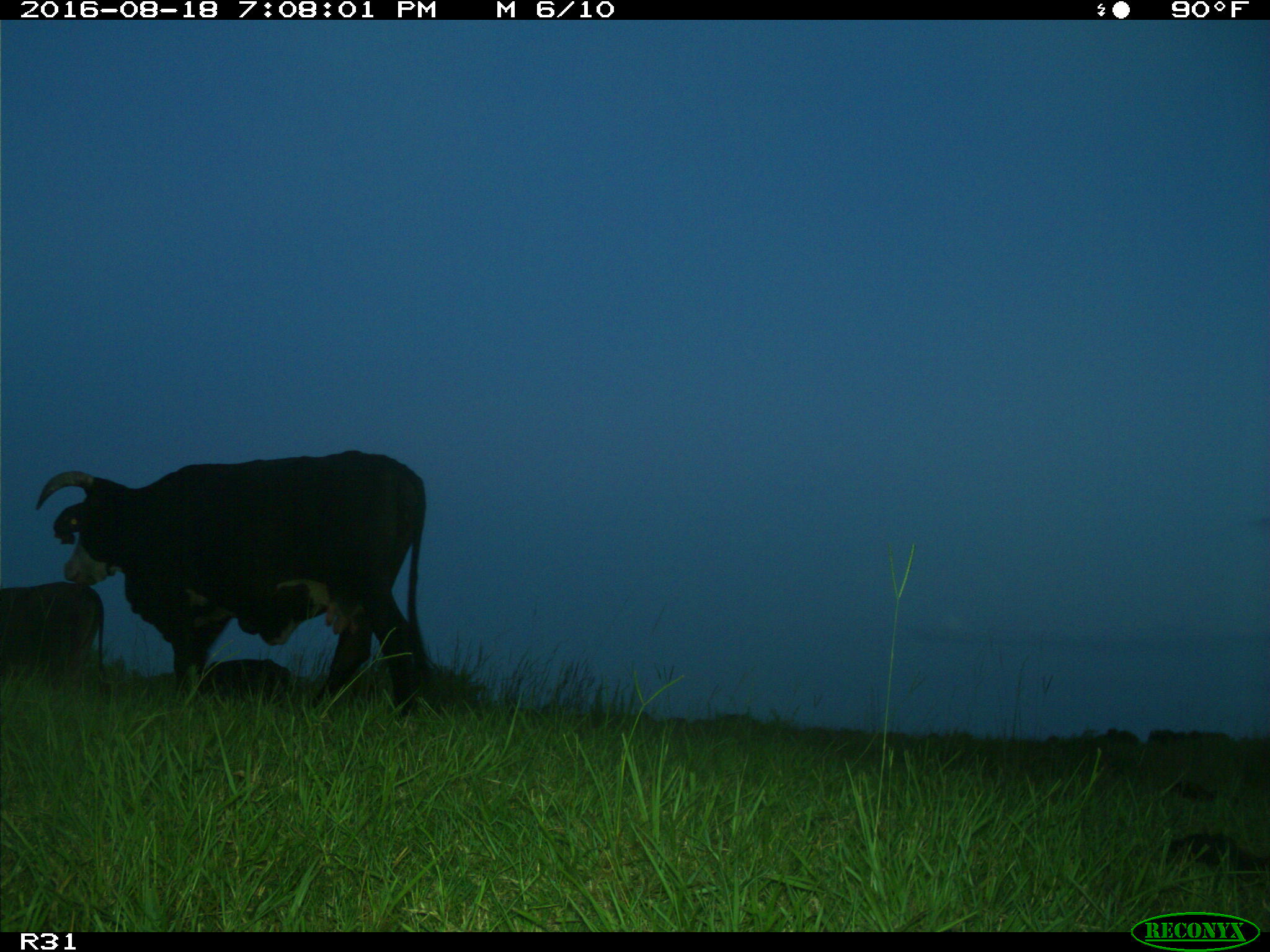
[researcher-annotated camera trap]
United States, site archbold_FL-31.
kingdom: Animalia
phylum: Chordata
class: Mammalia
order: Artiodactyla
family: Bovidae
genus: Bos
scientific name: Bos taurus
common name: domestic cow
Bos taurus (domestic cow).